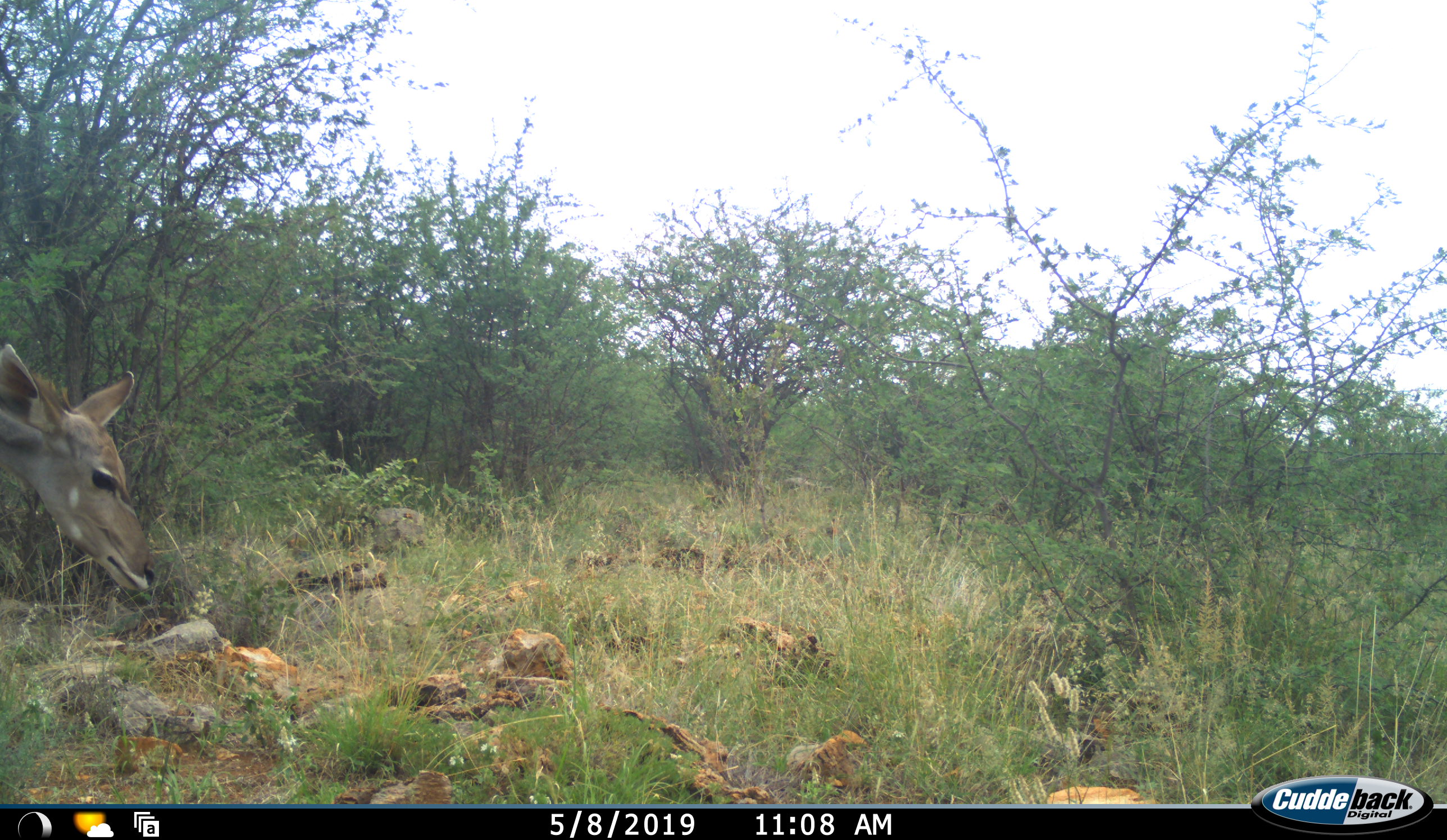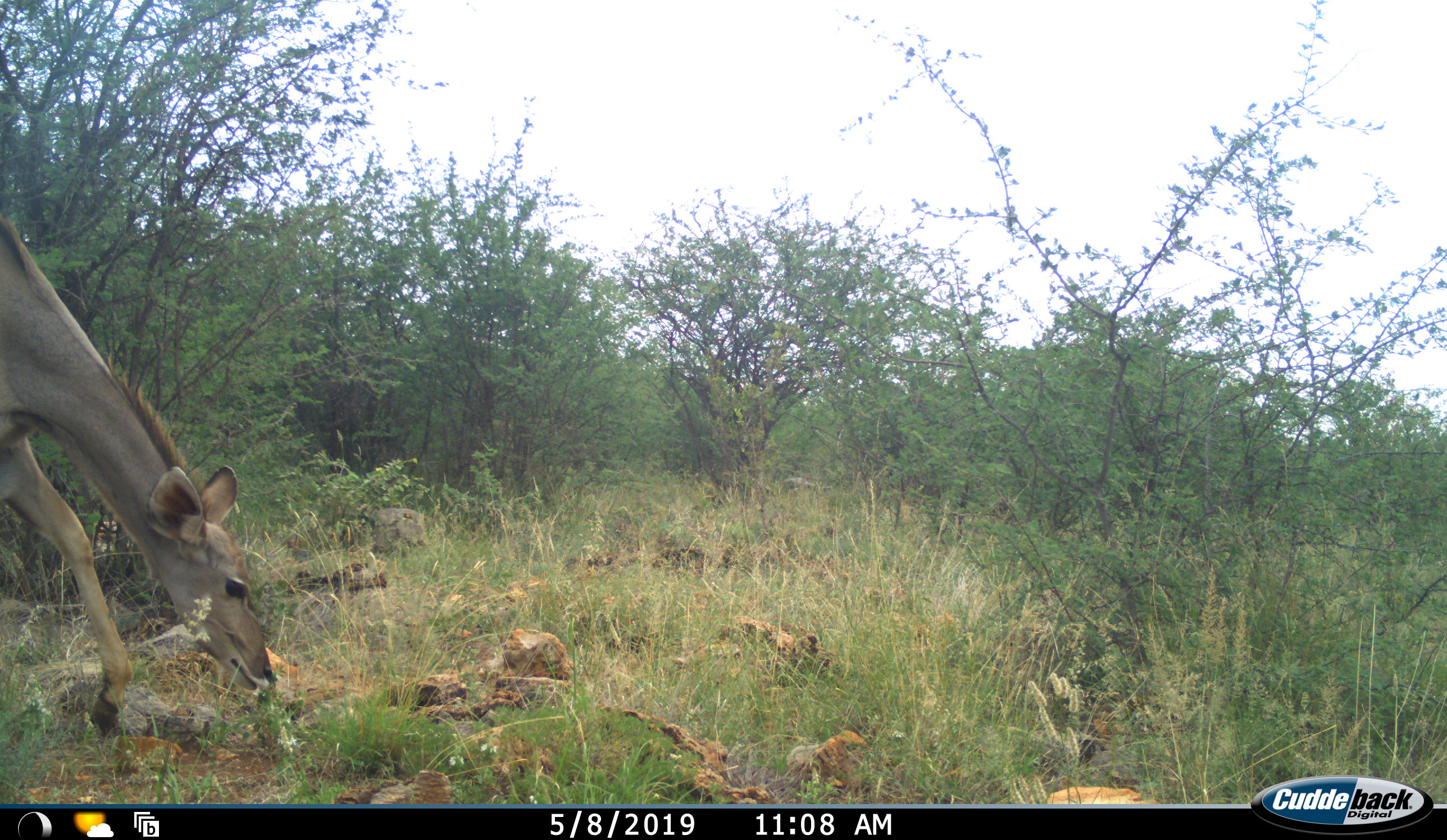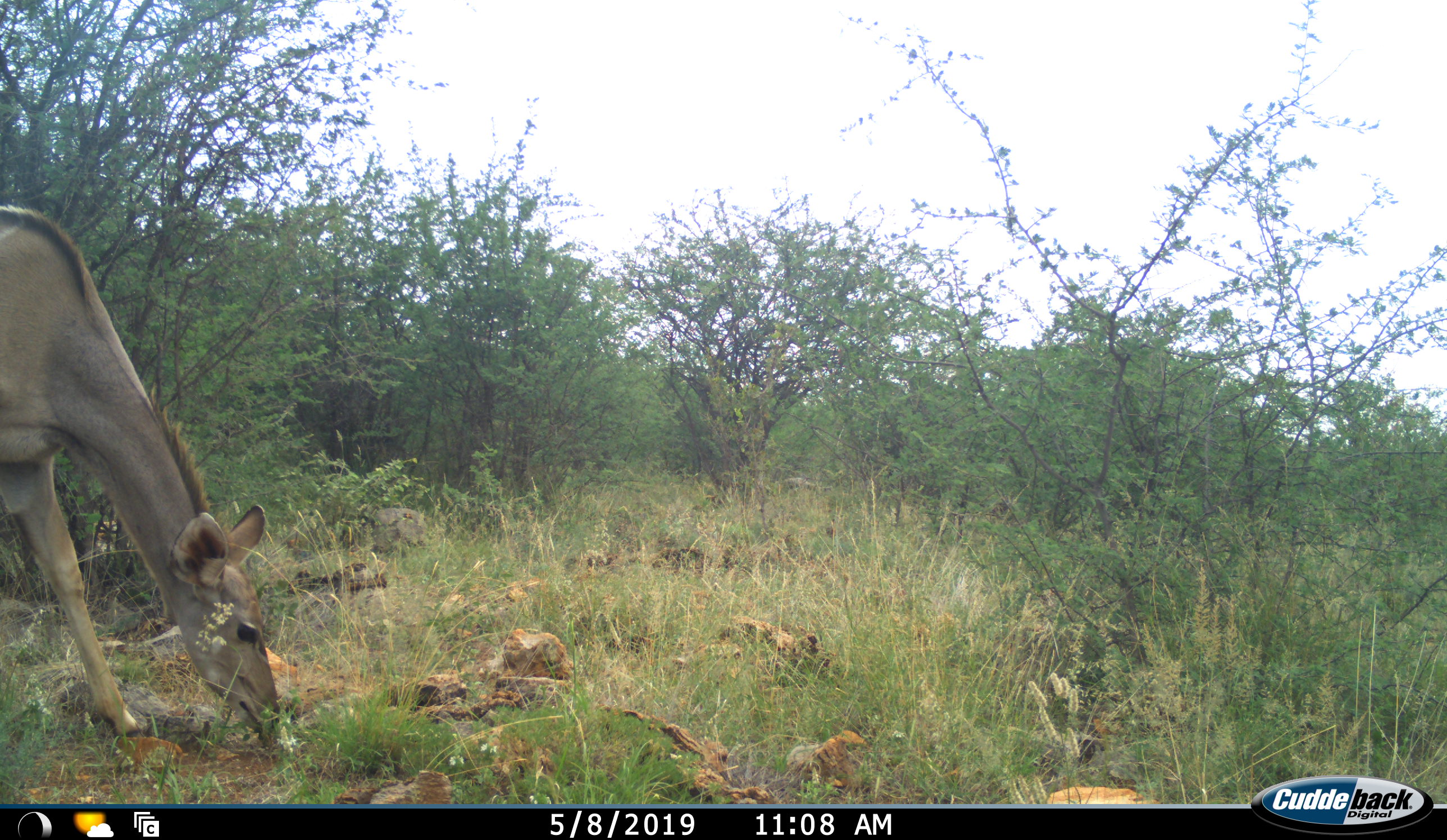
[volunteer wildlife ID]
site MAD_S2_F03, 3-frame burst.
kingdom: Animalia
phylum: Chordata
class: Mammalia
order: Artiodactyla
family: Bovidae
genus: Tragelaphus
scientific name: Tragelaphus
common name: kudu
Kudu (Tragelaphus), count 1. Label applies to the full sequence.